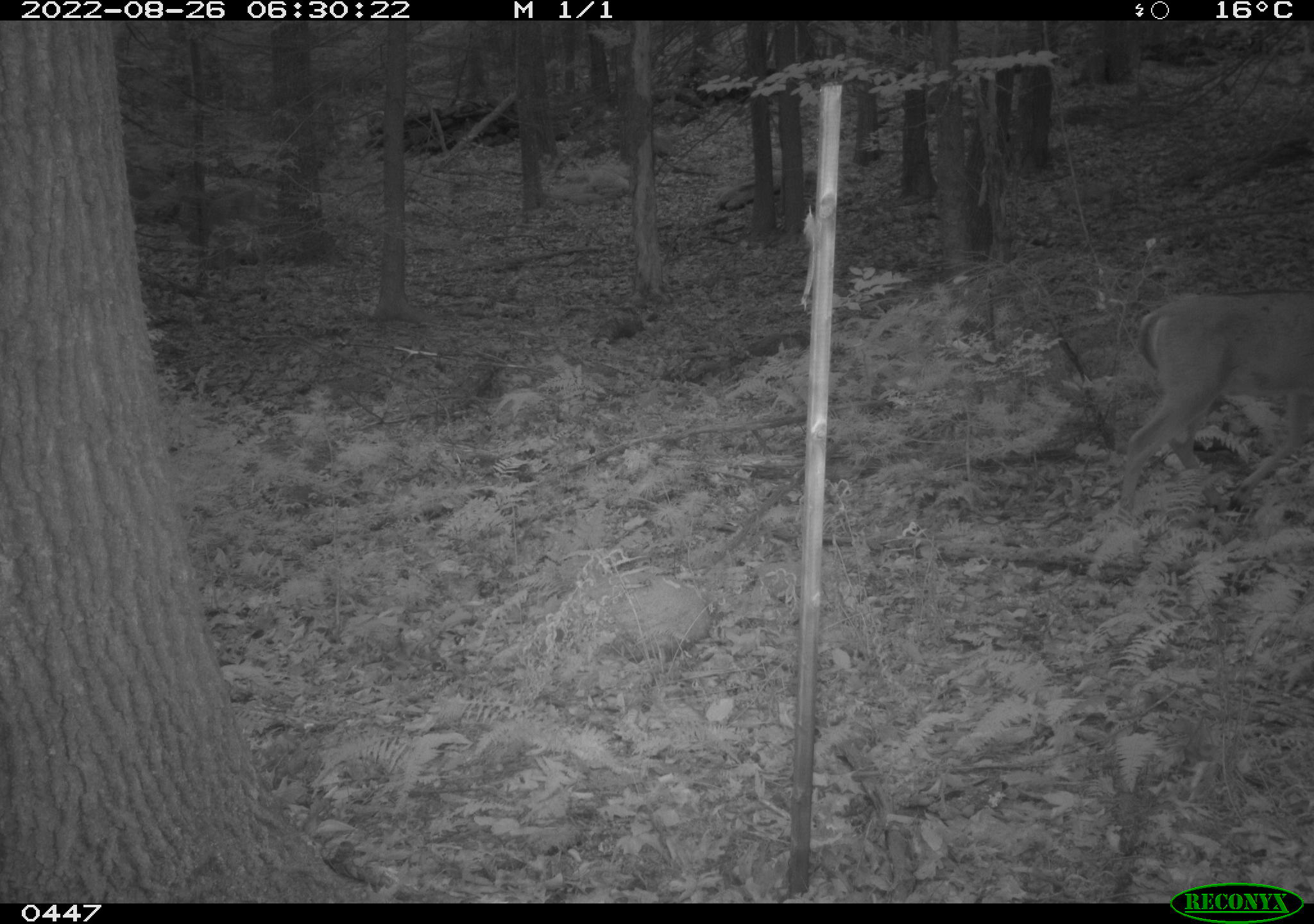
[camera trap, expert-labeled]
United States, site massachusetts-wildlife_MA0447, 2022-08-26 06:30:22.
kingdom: Animalia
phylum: Chordata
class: Mammalia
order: Artiodactyla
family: Cervidae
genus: Odocoileus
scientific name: Odocoileus virginianus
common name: white-tailed deer